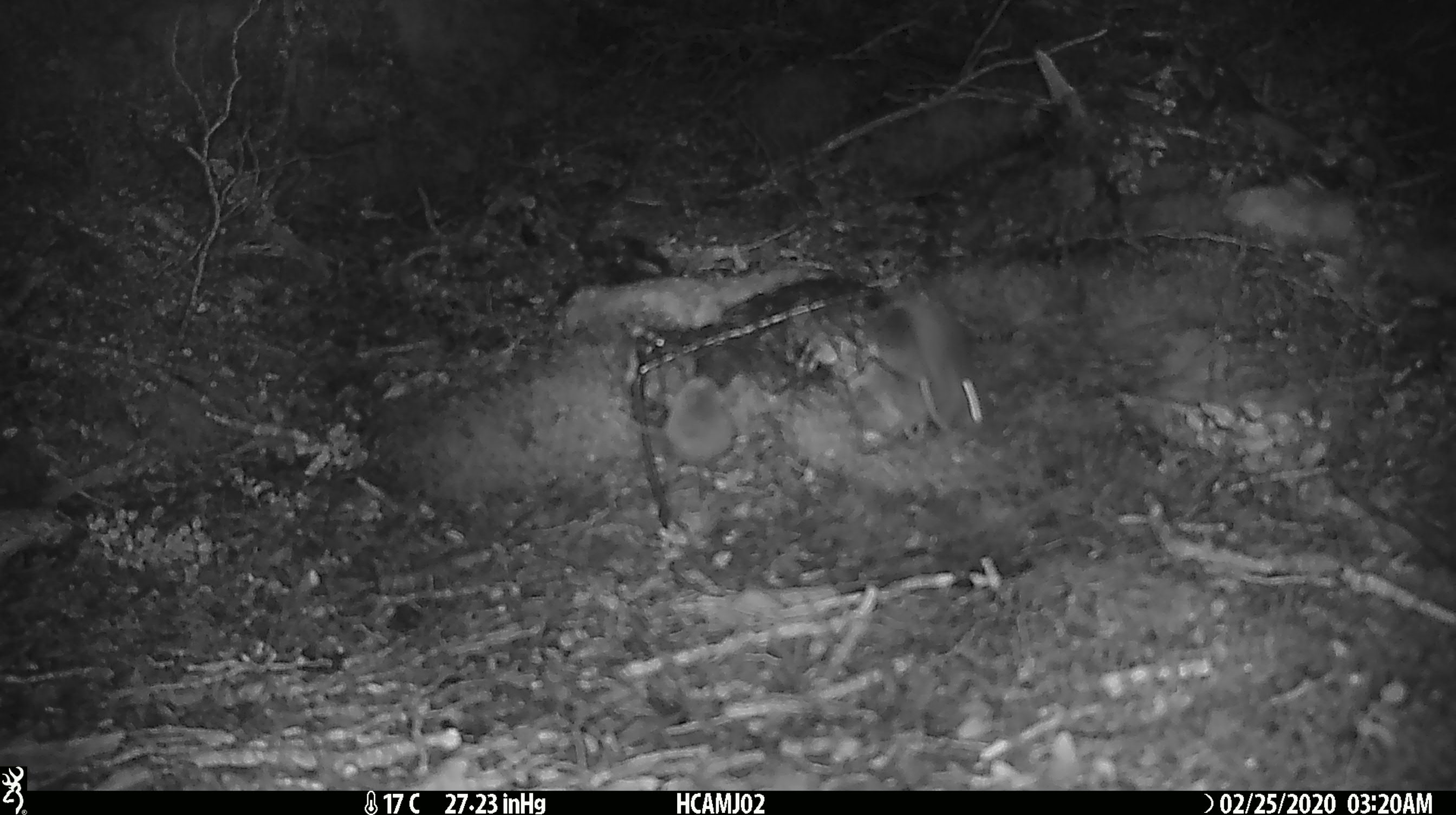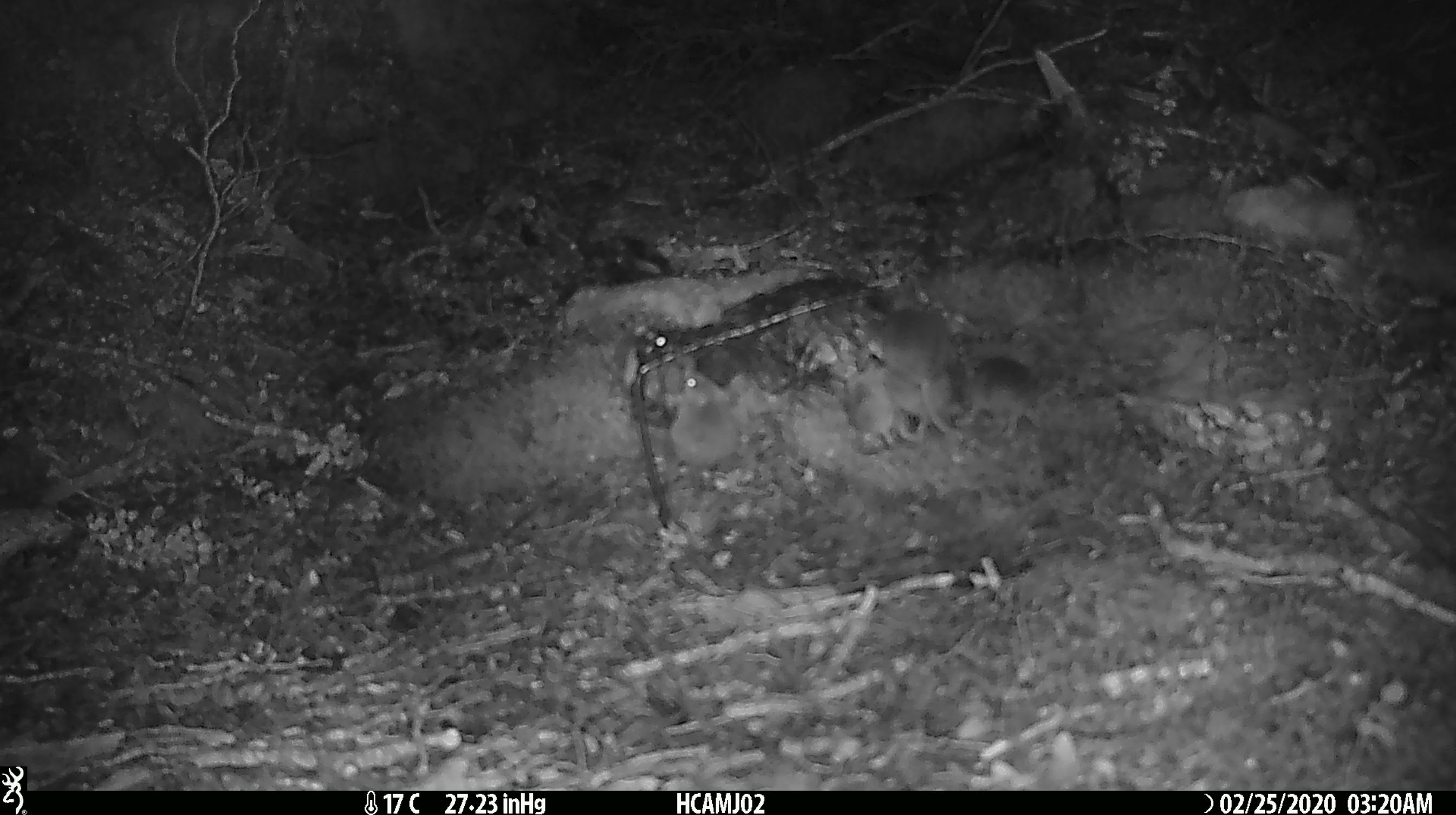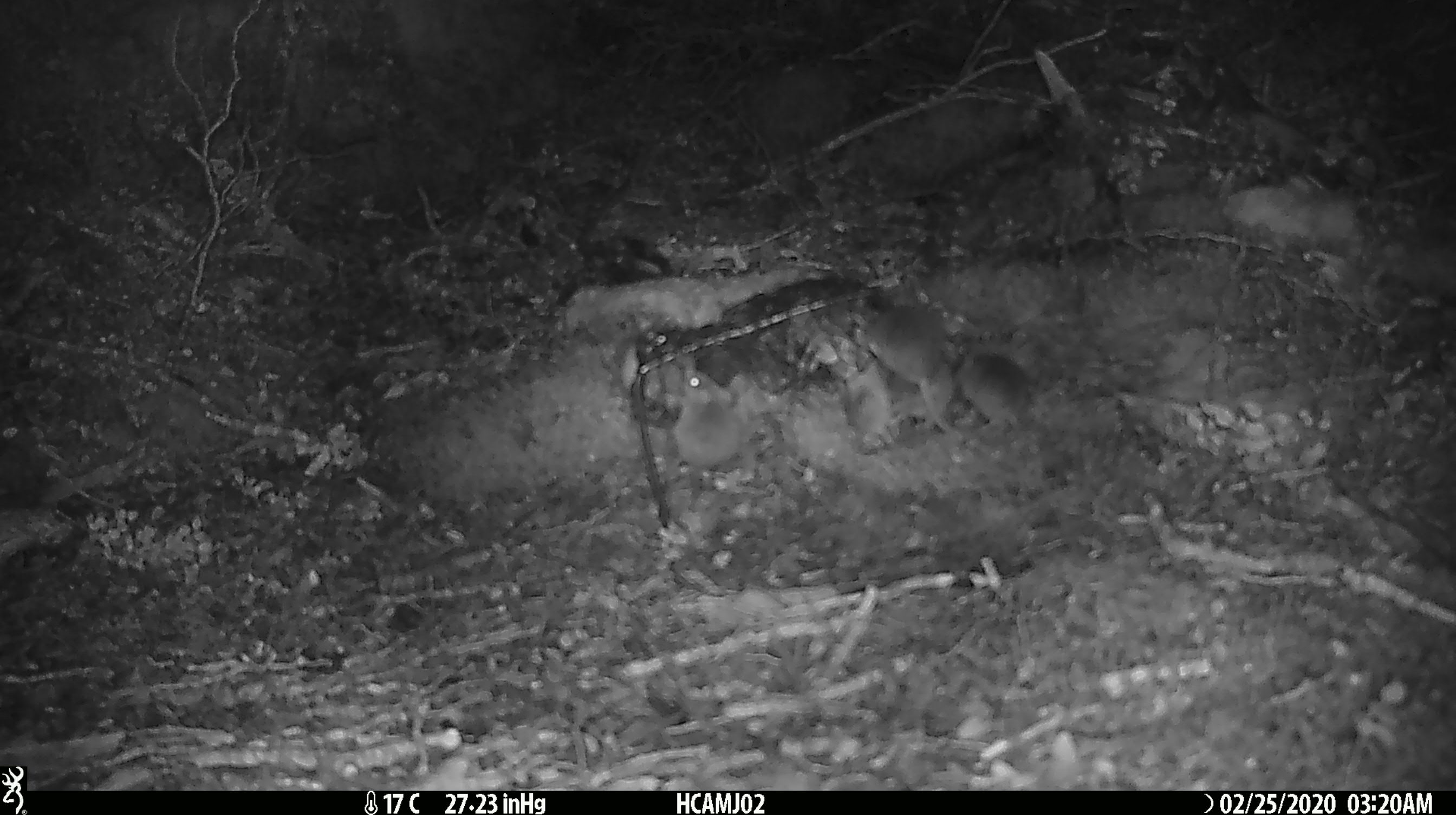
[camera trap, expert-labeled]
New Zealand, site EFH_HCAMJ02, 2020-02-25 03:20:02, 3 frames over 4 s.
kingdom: Animalia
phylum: Chordata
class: Mammalia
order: Rodentia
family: Muridae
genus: Mus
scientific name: Mus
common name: mouse